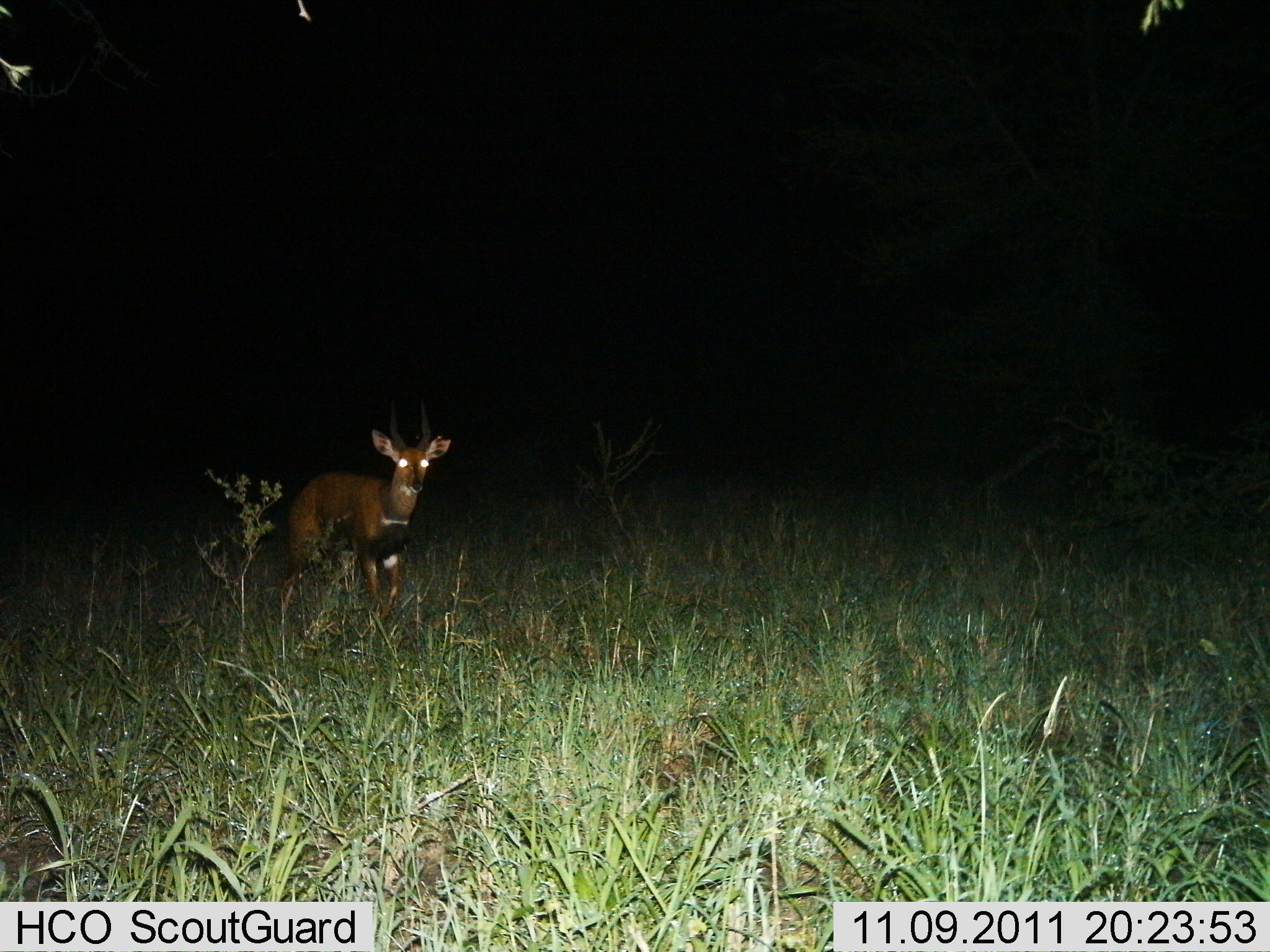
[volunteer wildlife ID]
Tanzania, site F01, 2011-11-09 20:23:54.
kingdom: Animalia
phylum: Chordata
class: Mammalia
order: Artiodactyla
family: Bovidae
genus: Tragelaphus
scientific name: Tragelaphus scriptus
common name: bushbuck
Bushbuck (Tragelaphus scriptus), count 1. Behavior (volunteer vote fractions): standing 90%, resting 0%, moving 10%, interacting 0%. Young present (vote fraction): 0%. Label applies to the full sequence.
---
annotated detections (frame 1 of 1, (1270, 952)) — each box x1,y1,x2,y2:
animal: 279,401,451,630